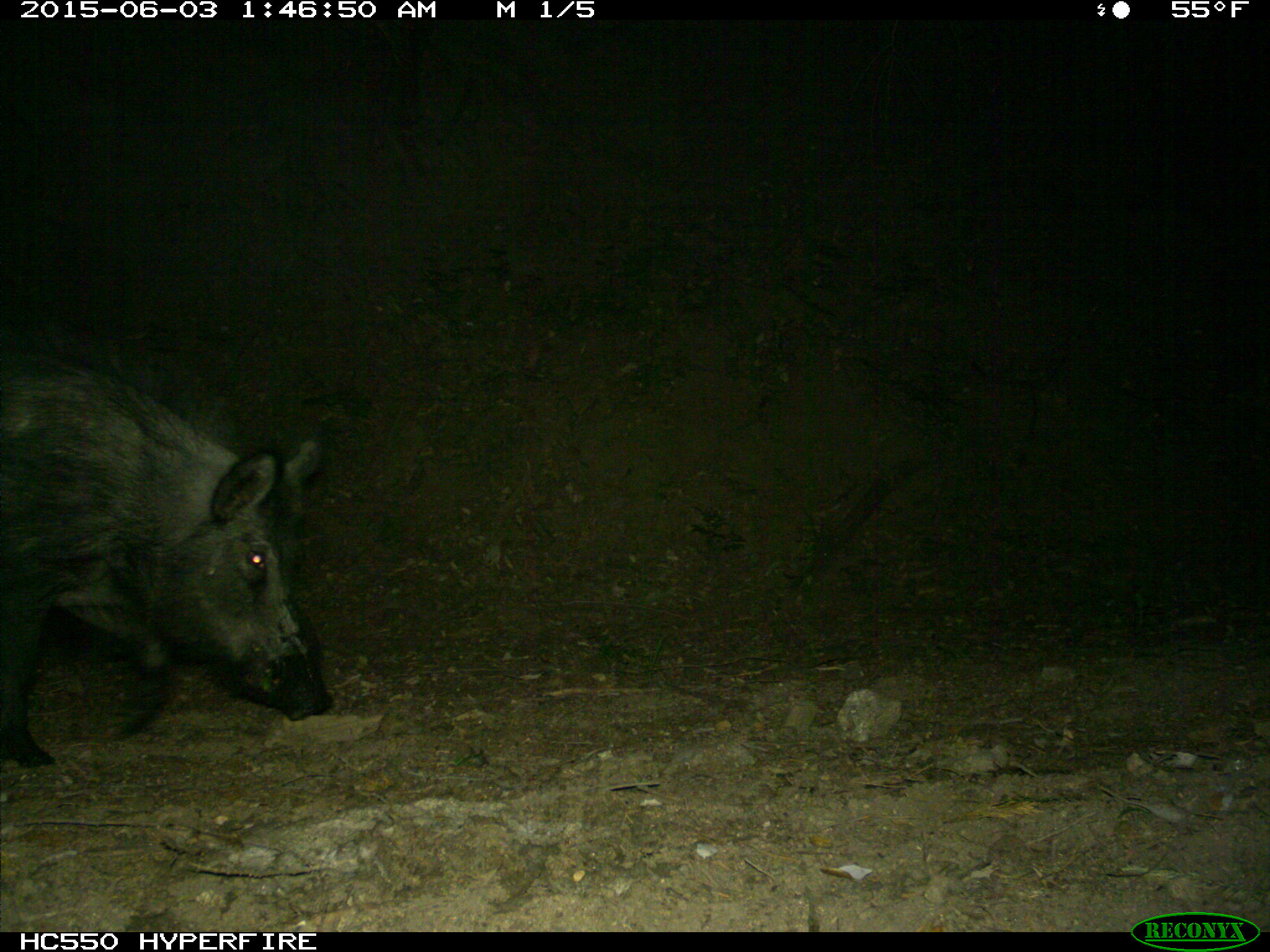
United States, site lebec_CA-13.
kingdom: Animalia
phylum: Chordata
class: Mammalia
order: Artiodactyla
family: Suidae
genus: Sus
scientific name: Sus scrofa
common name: wild boar